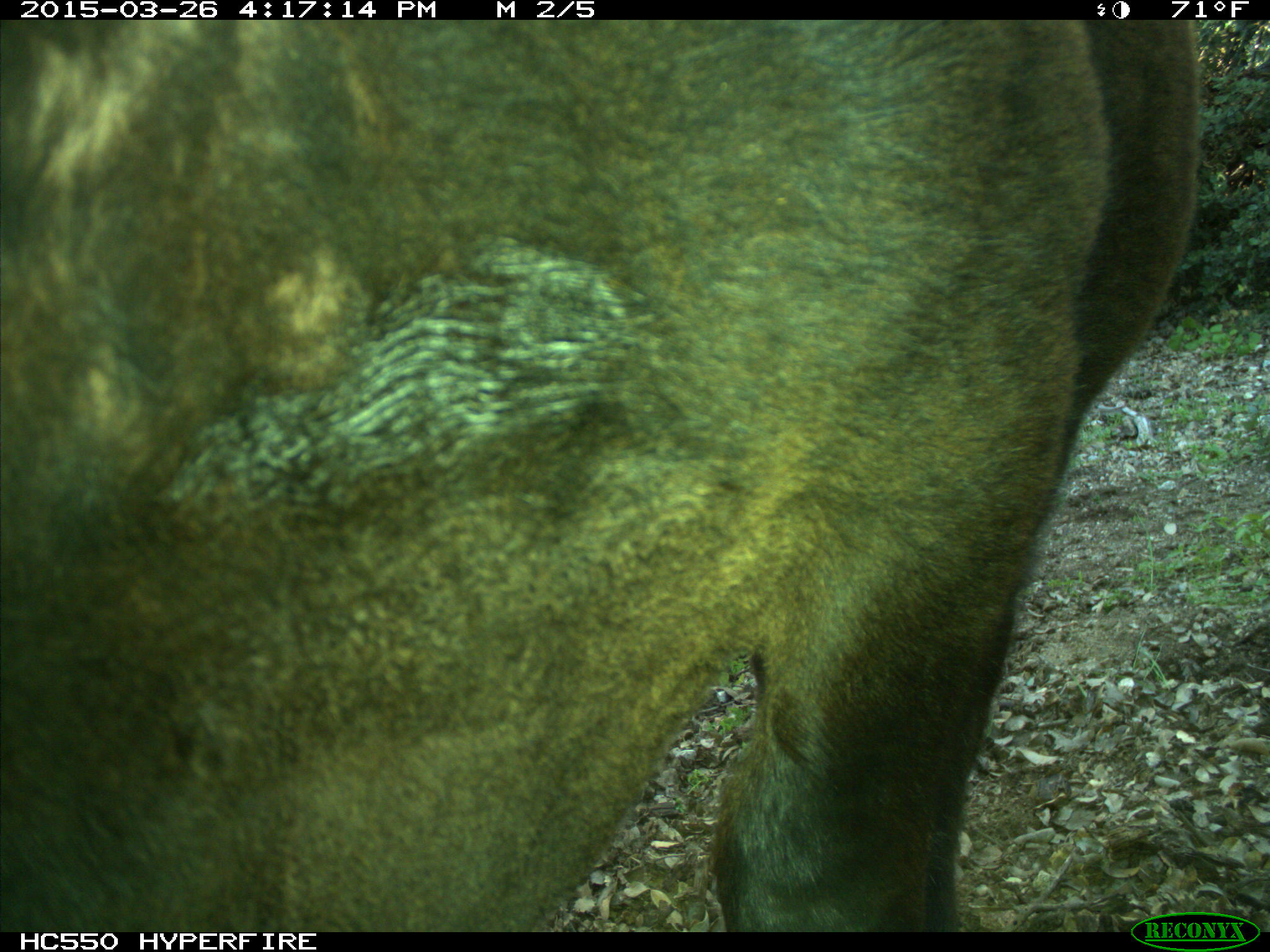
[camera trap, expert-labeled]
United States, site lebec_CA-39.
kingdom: Animalia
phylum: Chordata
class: Mammalia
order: Artiodactyla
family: Bovidae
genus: Bos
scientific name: Bos taurus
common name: domestic cow